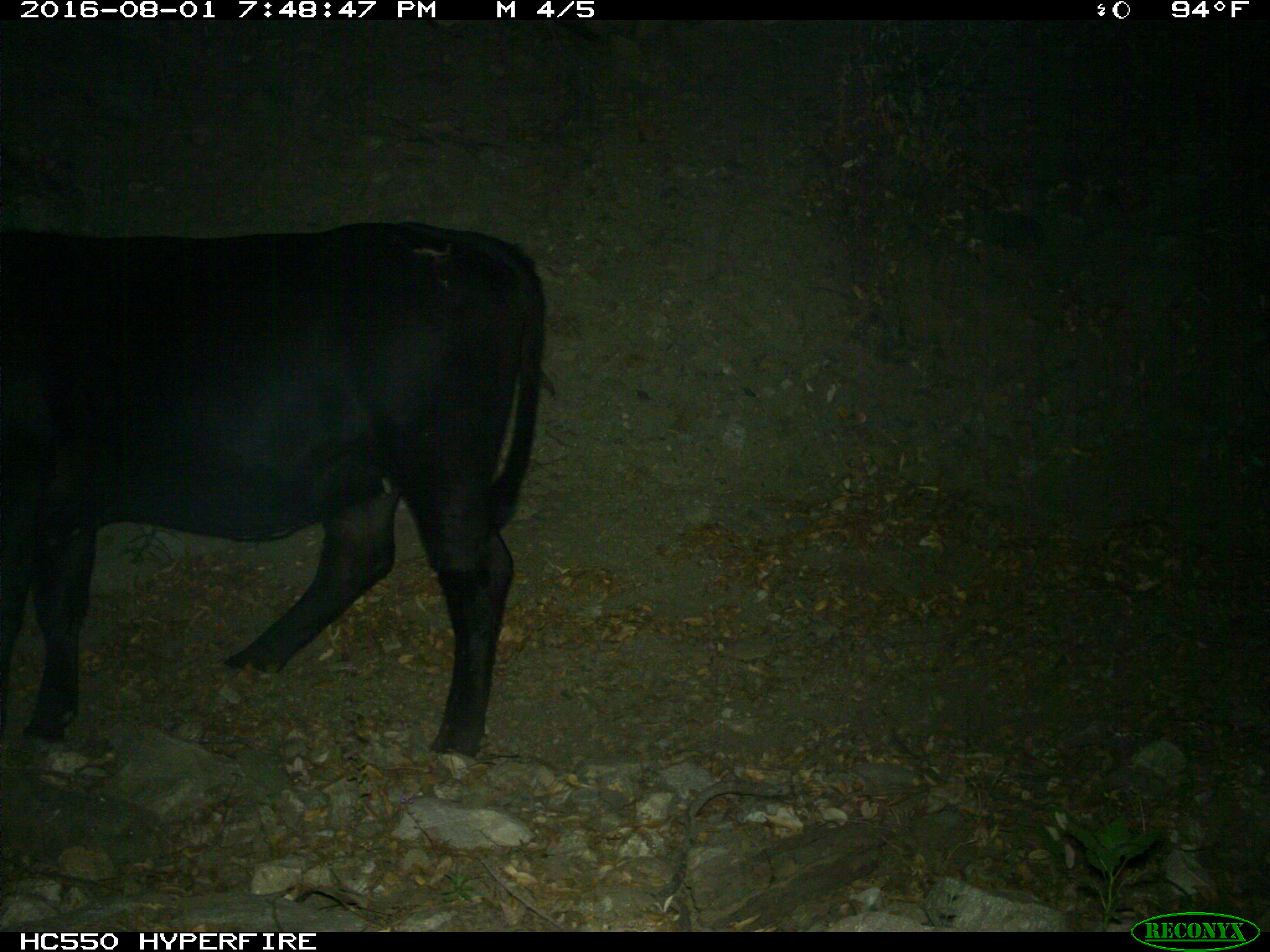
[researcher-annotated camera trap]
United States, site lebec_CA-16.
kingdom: Animalia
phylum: Chordata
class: Mammalia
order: Artiodactyla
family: Bovidae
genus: Bos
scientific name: Bos taurus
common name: domestic cow